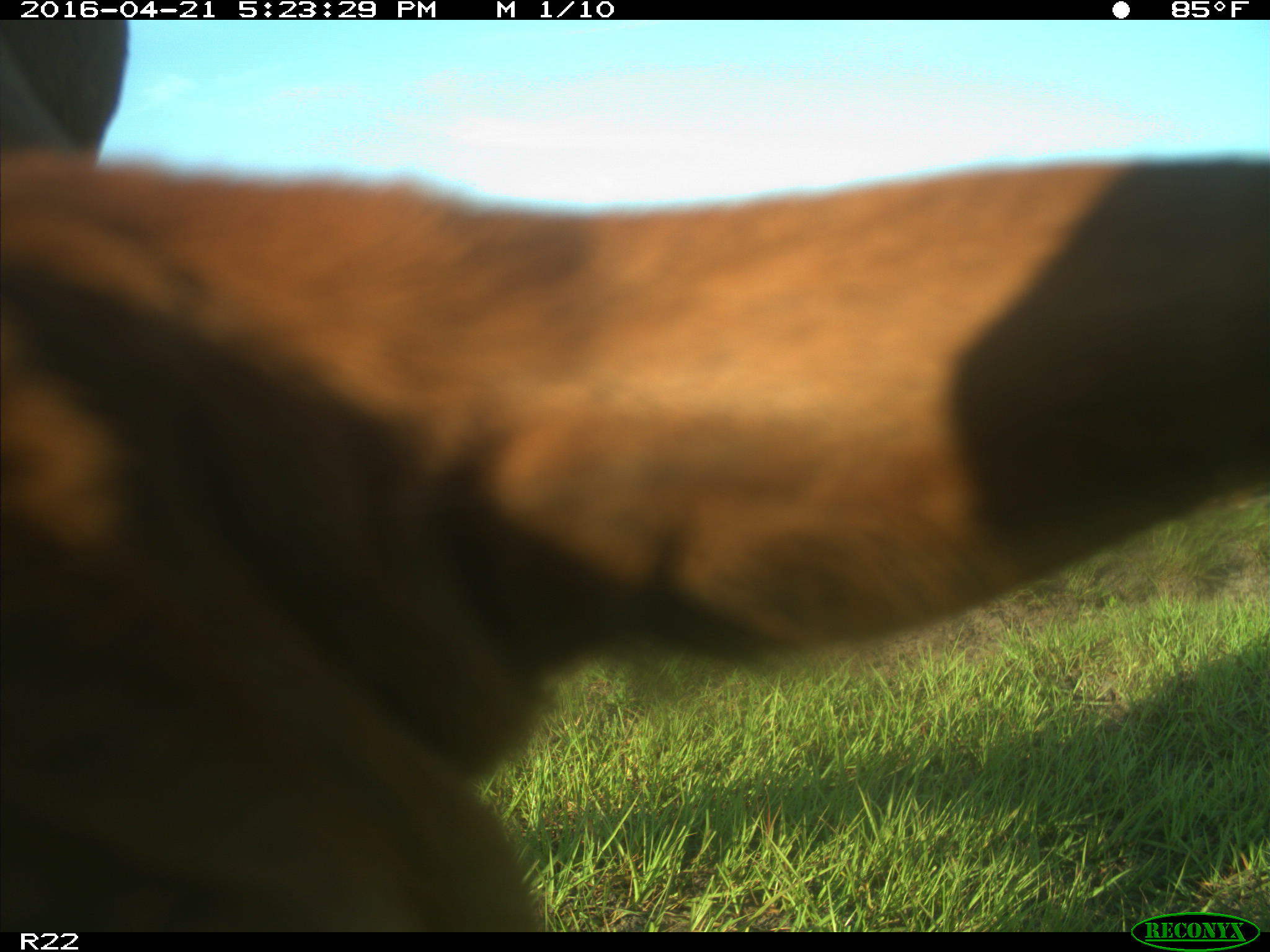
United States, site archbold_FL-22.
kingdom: Animalia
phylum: Chordata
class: Mammalia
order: Artiodactyla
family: Bovidae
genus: Bos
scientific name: Bos taurus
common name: domestic cow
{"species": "Bos taurus (domestic cow)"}